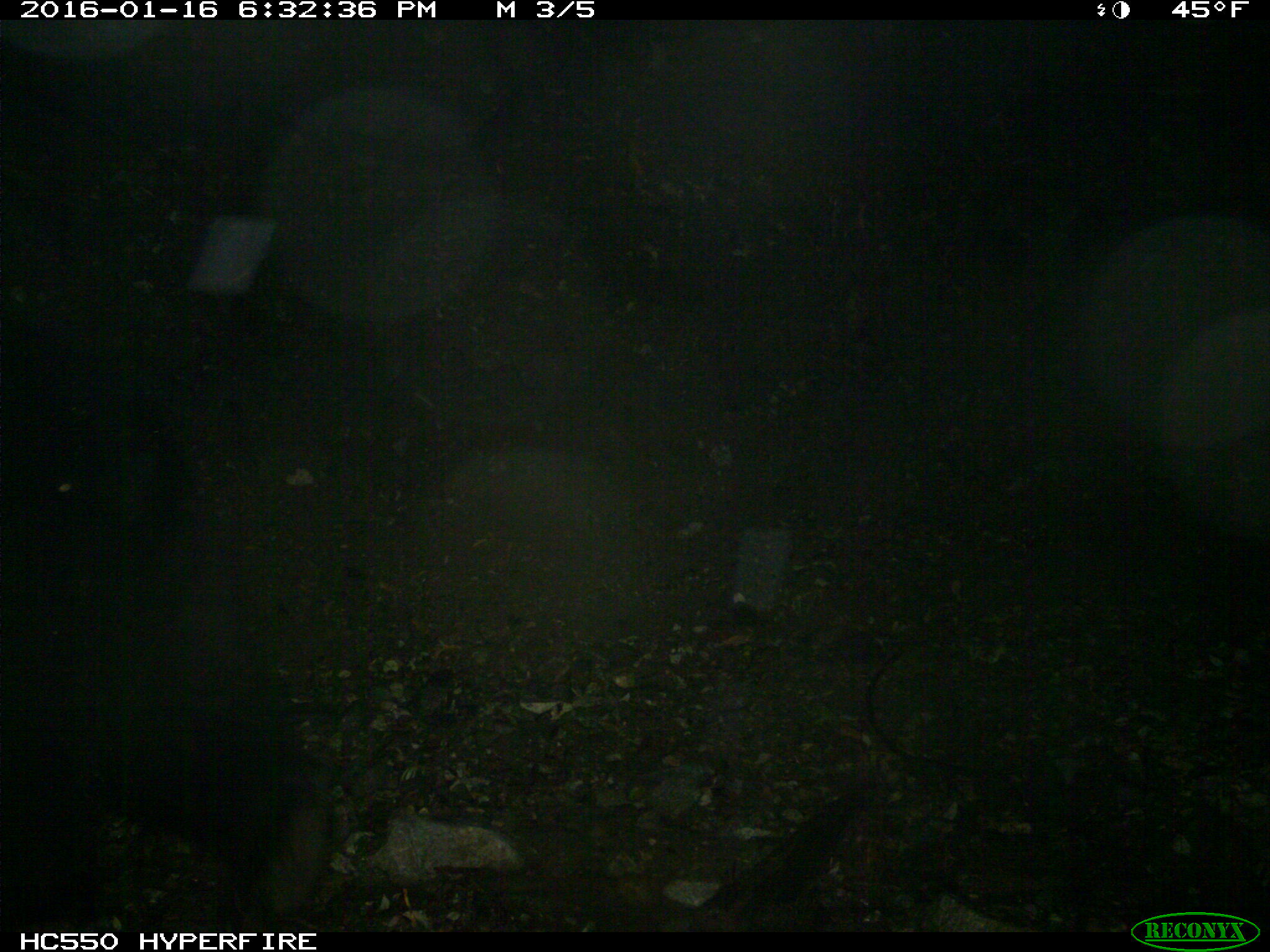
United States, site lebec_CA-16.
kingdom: Animalia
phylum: Chordata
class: Mammalia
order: Carnivora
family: Ursidae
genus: Ursus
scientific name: Ursus americanus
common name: american black bear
Ursus americanus (american black bear).